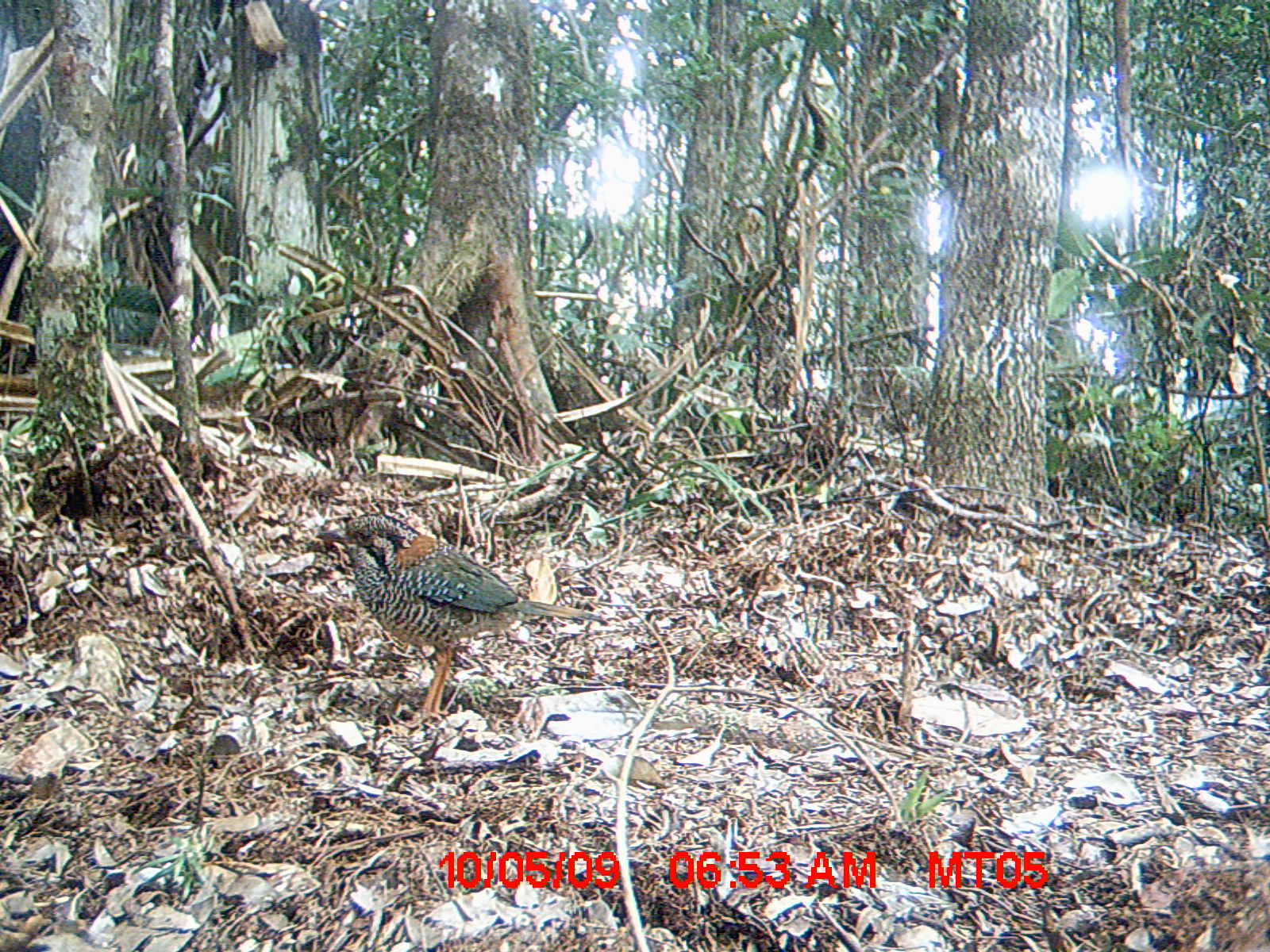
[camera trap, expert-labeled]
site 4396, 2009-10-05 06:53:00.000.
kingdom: Animalia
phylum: Chordata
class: Aves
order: Coraciiformes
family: Brachypteraciidae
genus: Brachypteracias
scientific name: Brachypteracias squamiger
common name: scaly ground-roller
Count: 1.